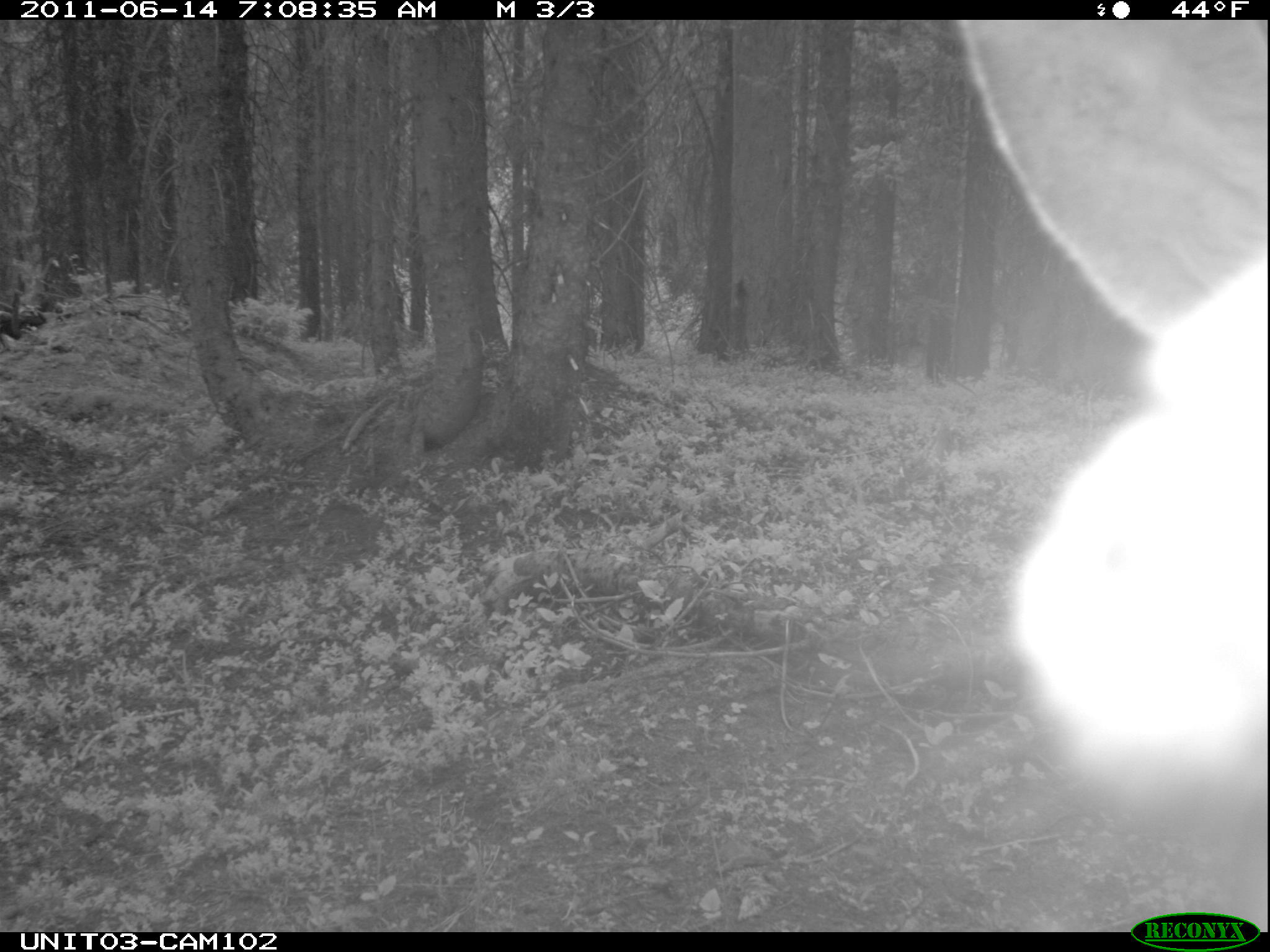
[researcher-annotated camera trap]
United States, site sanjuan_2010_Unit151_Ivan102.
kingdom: Animalia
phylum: Chordata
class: Mammalia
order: Artiodactyla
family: Cervidae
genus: Odocoileus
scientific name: Odocoileus hemionus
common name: mule deer